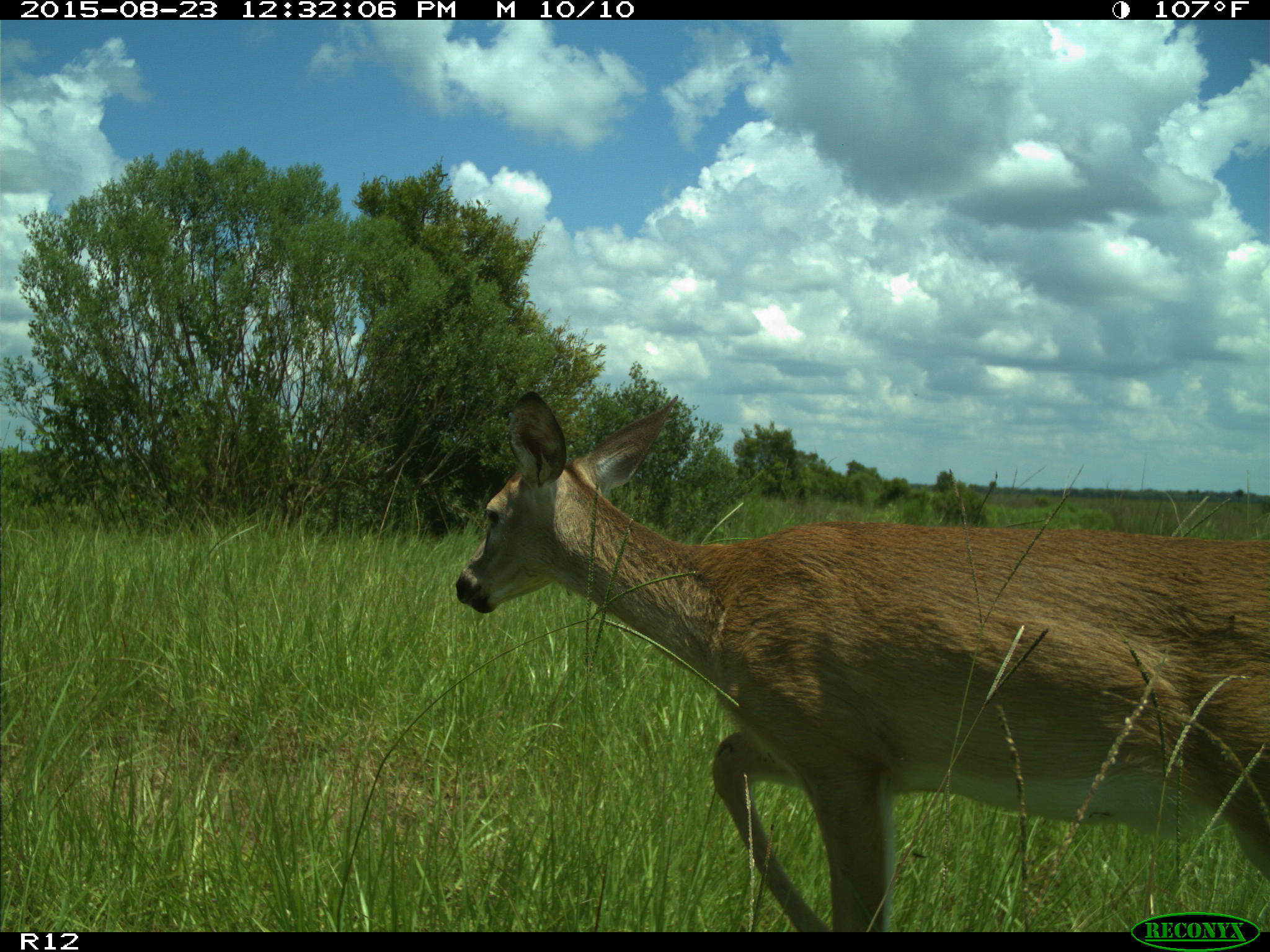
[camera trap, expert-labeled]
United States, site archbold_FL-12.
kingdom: Animalia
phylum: Chordata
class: Mammalia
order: Artiodactyla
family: Cervidae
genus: Odocoileus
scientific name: Odocoileus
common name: deer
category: unidentified deer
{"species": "unidentified deer (deer) (Odocoileus)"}